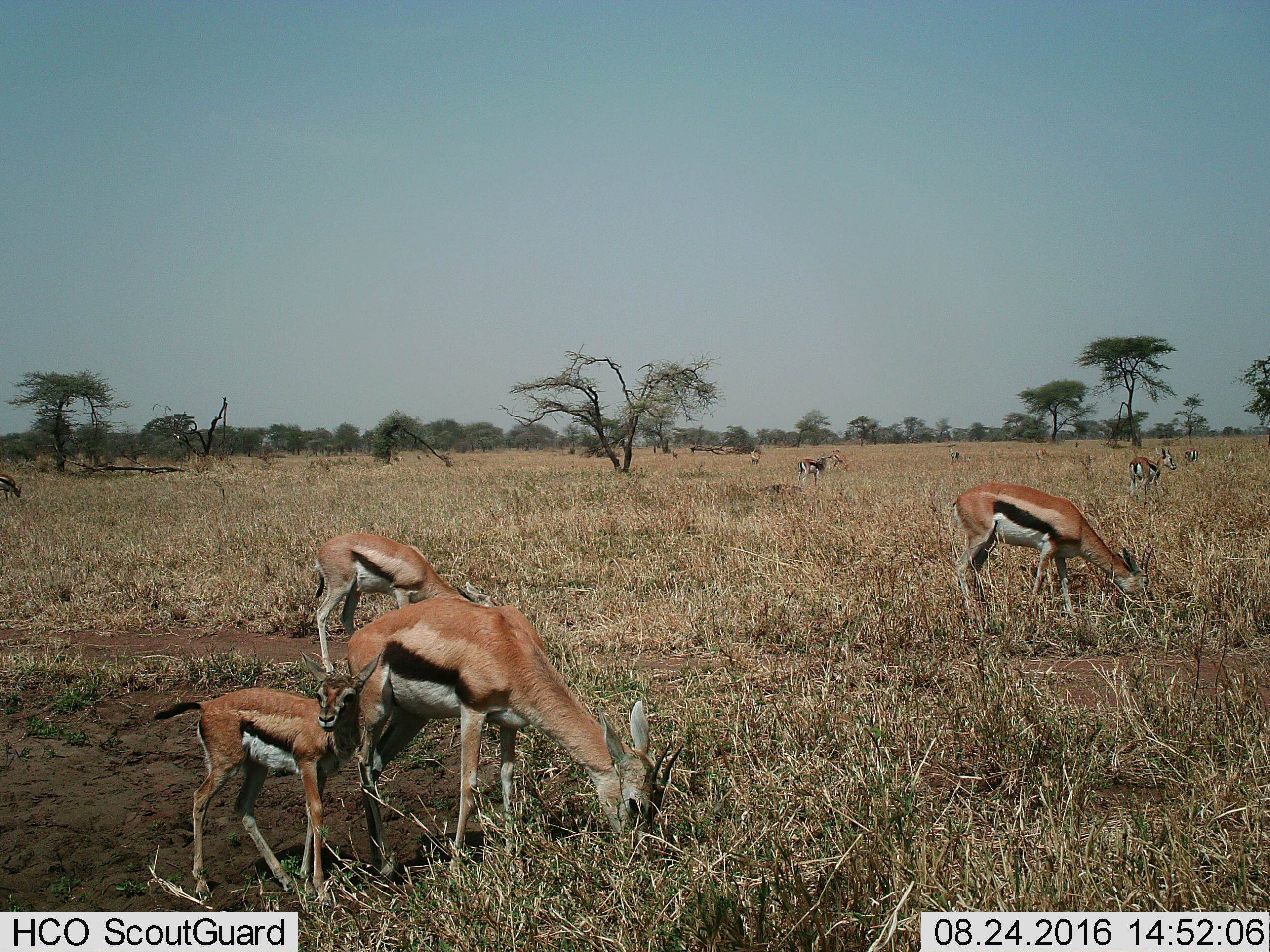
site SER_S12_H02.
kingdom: Animalia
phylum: Chordata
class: Mammalia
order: Artiodactyla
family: Bovidae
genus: Eudorcas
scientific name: Eudorcas thomsonii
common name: thomson's gazelle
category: gazellethomsons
Gazellethomsons (thomson's gazelle) (Eudorcas thomsonii), count 11-50. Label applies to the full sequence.